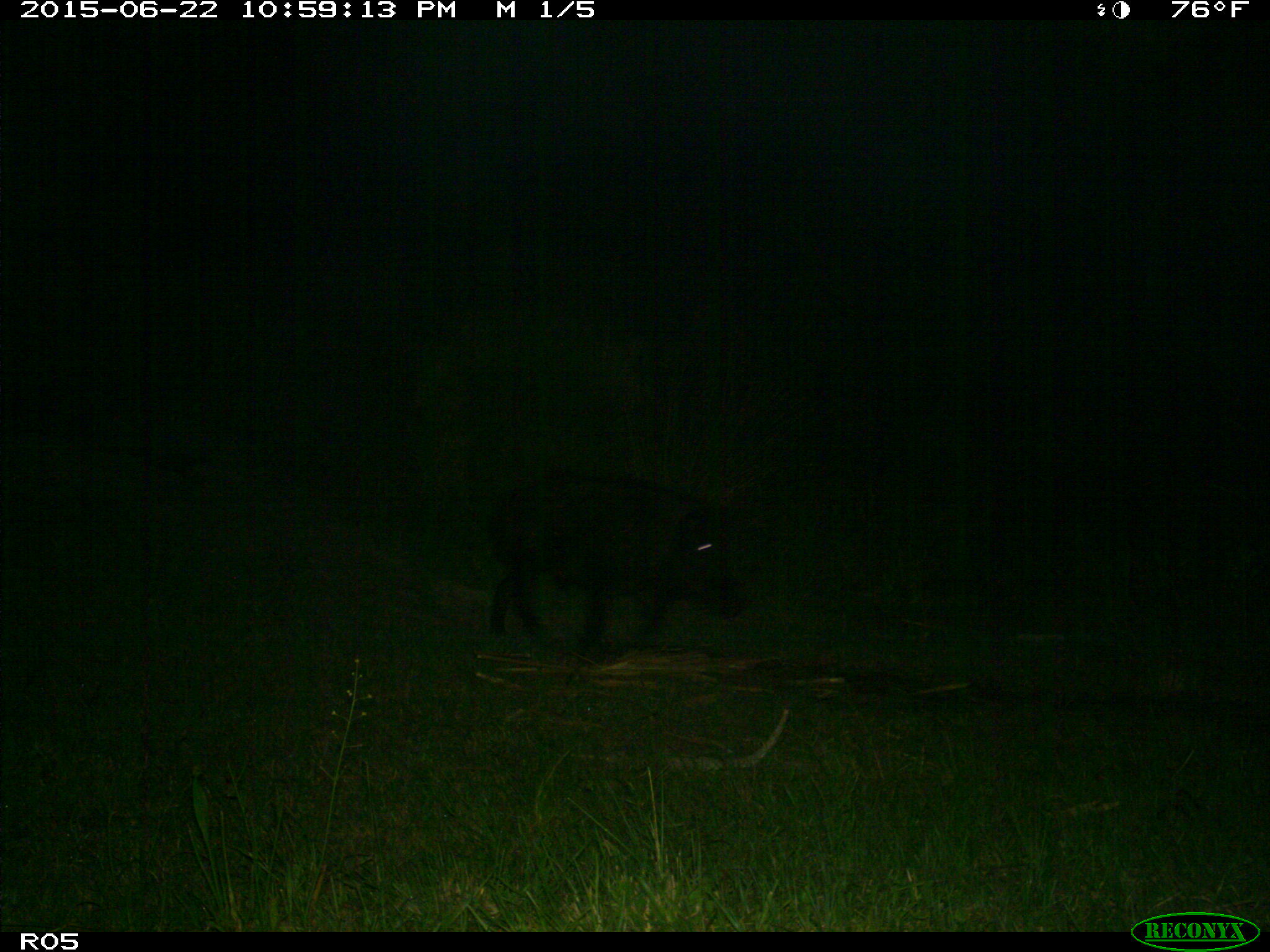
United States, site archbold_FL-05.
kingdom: Animalia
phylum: Chordata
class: Mammalia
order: Artiodactyla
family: Suidae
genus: Sus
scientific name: Sus scrofa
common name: wild boar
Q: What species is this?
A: Sus scrofa (wild boar).